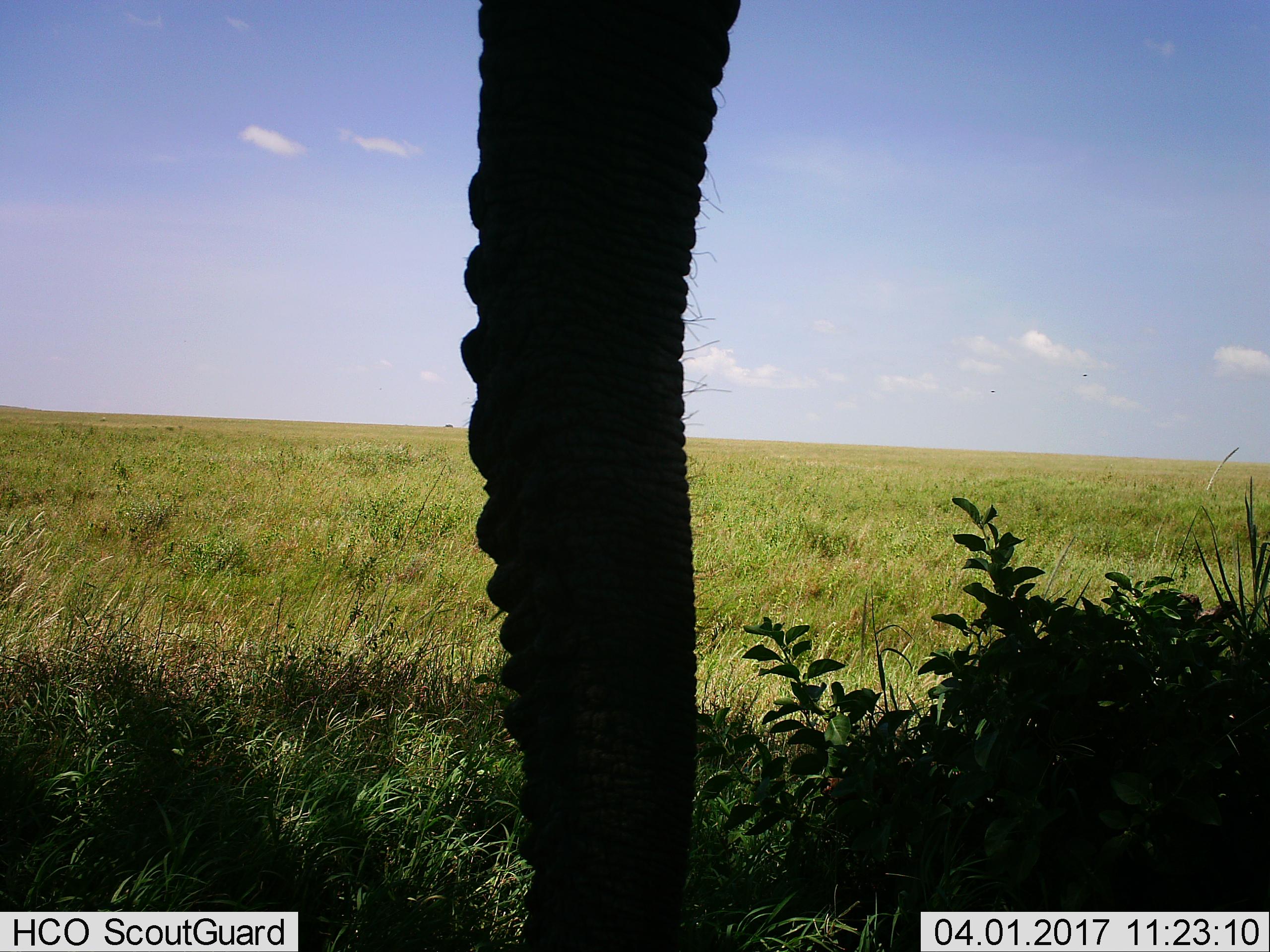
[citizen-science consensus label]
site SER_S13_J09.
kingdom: Animalia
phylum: Chordata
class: Mammalia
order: Proboscidea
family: Elephantidae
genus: Loxodonta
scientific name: Loxodonta africana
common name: african bush elephant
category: elephant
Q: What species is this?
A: Elephant (african bush elephant) (Loxodonta africana).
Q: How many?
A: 1.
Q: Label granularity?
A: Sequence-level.